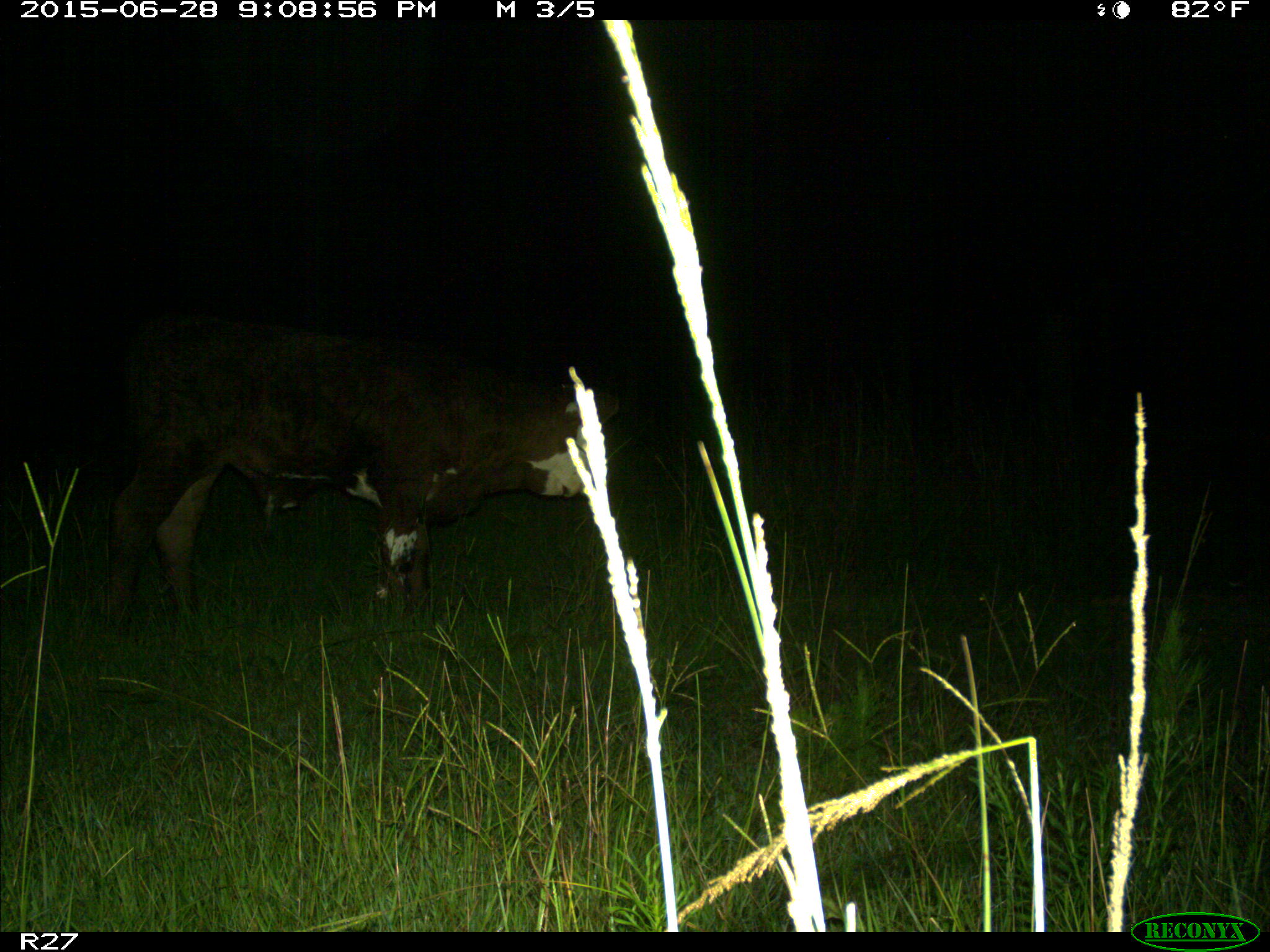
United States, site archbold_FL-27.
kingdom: Animalia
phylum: Chordata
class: Mammalia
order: Artiodactyla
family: Bovidae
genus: Bos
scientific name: Bos taurus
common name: domestic cow